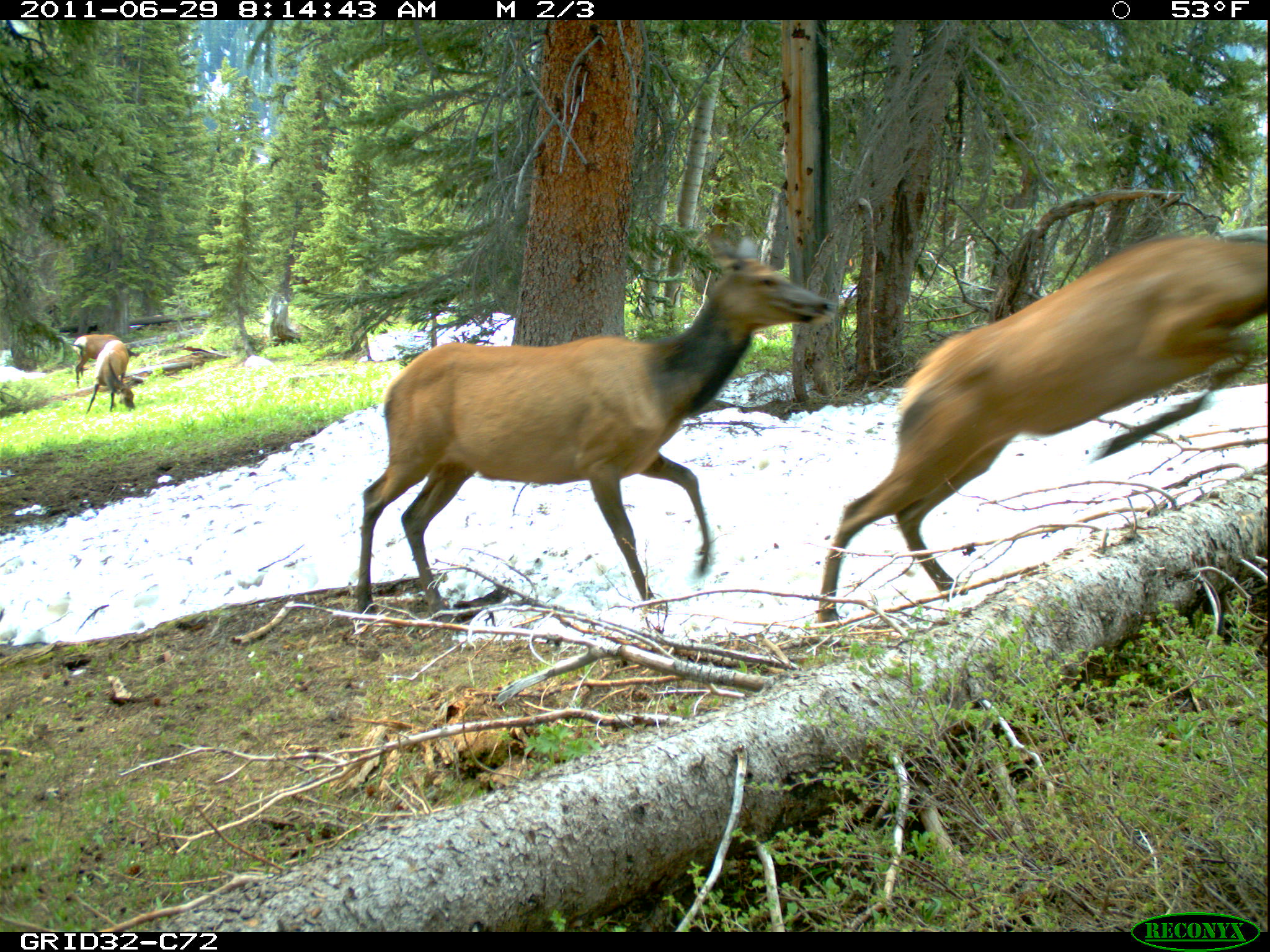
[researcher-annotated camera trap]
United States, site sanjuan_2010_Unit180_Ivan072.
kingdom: Animalia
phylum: Chordata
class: Mammalia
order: Artiodactyla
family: Cervidae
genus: Cervus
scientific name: Cervus elaphus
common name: red deer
Cervus elaphus (red deer).